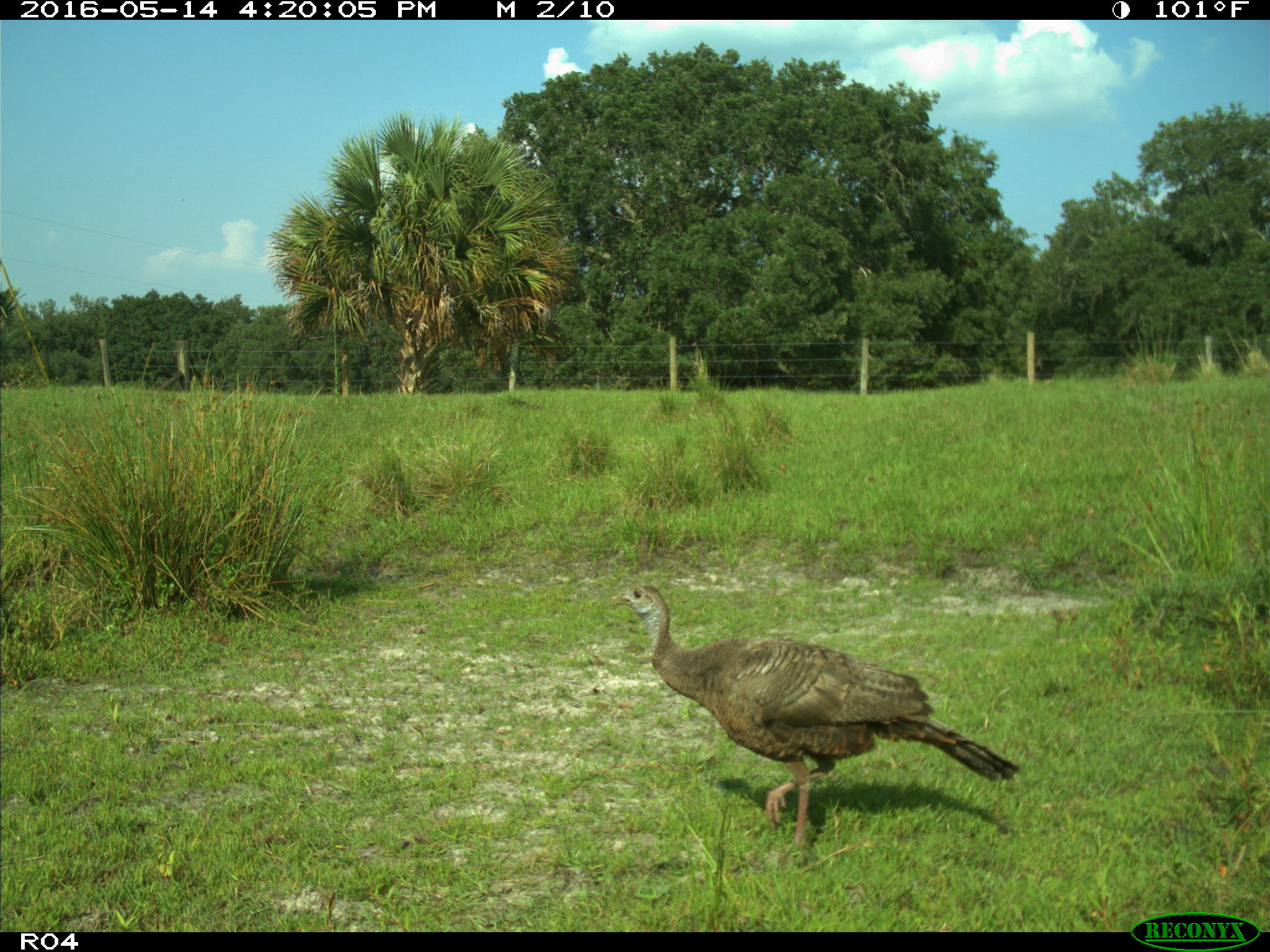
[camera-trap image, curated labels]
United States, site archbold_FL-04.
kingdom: Animalia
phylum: Chordata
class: Aves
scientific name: Aves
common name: birds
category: unidentified bird